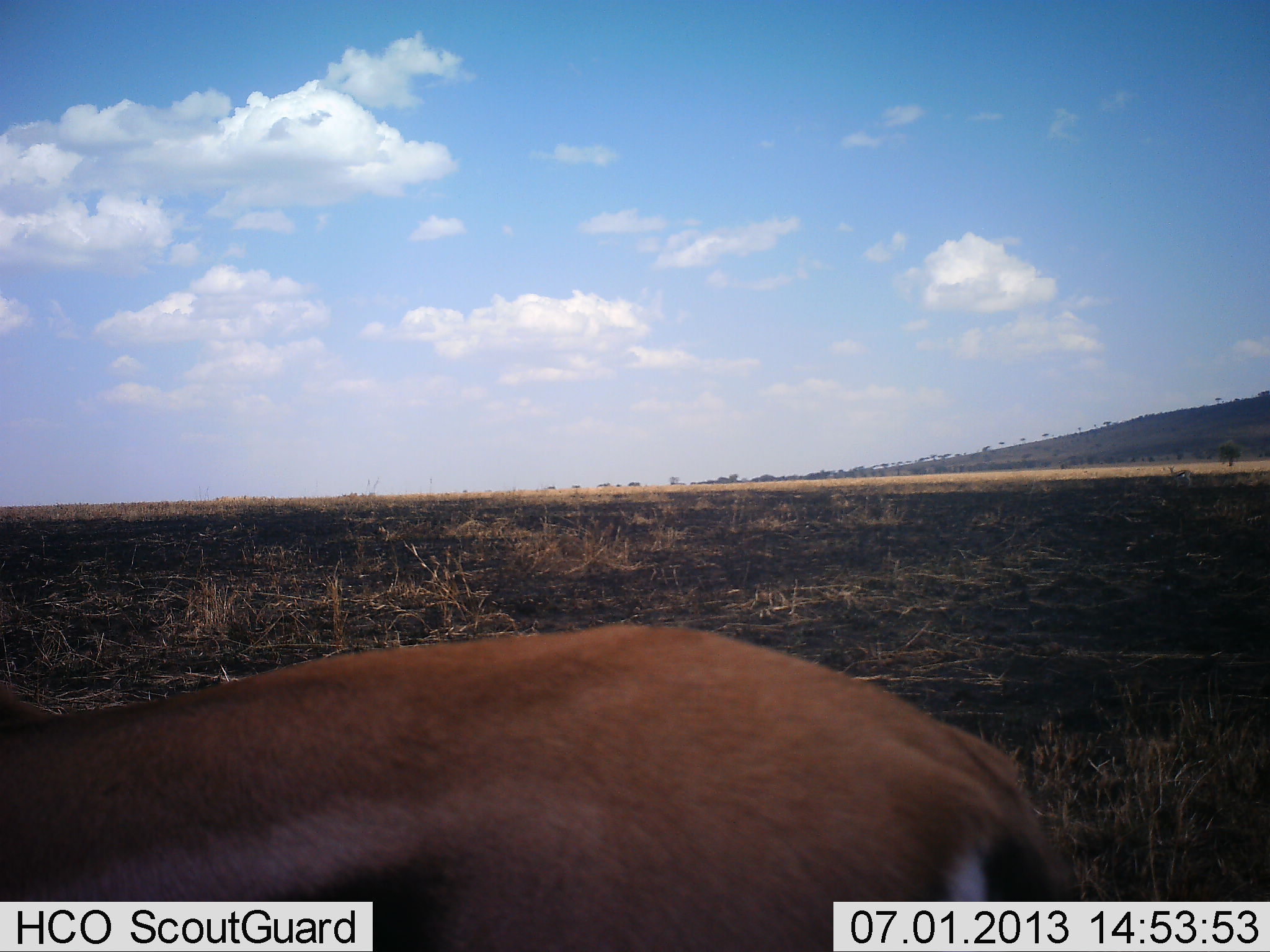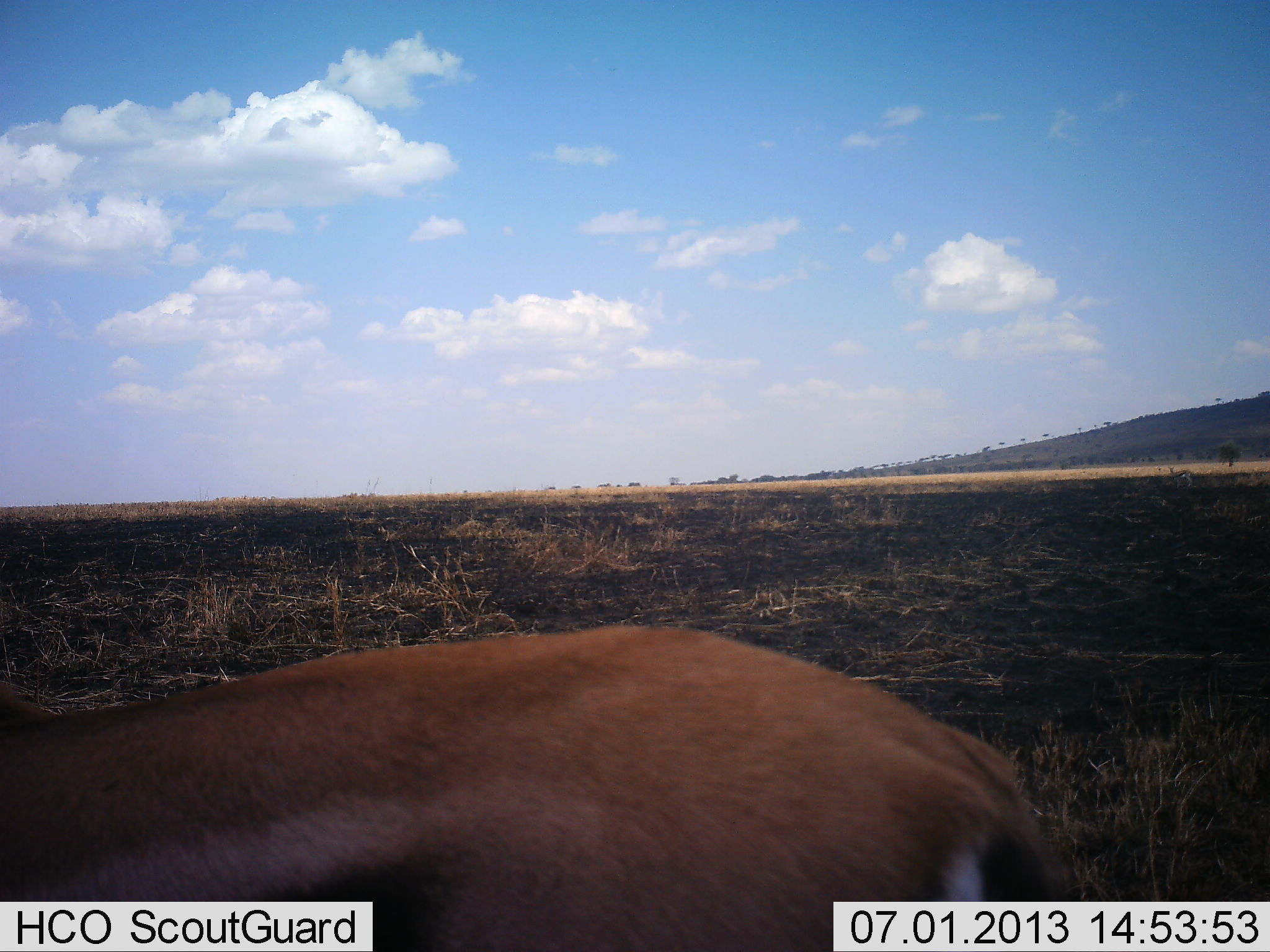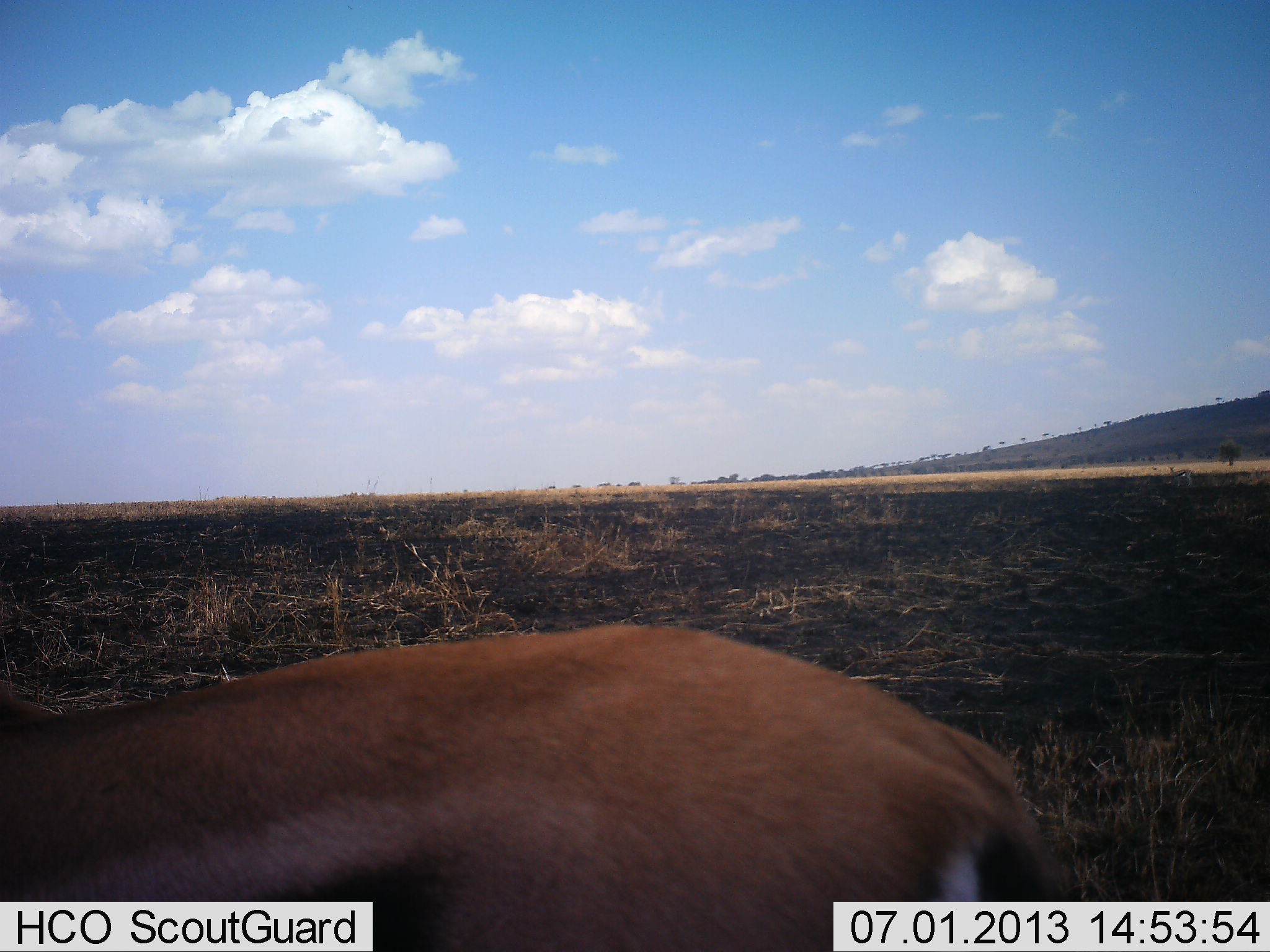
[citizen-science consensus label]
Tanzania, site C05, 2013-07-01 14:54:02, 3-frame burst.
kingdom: Animalia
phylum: Chordata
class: Mammalia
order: Artiodactyla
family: Bovidae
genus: Eudorcas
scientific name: Eudorcas thomsonii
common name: thomson's gazelle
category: gazellethomsons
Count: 1.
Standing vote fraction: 85%.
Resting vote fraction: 0%.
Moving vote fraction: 0%.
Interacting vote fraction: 0%.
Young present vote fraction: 0%.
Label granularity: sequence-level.